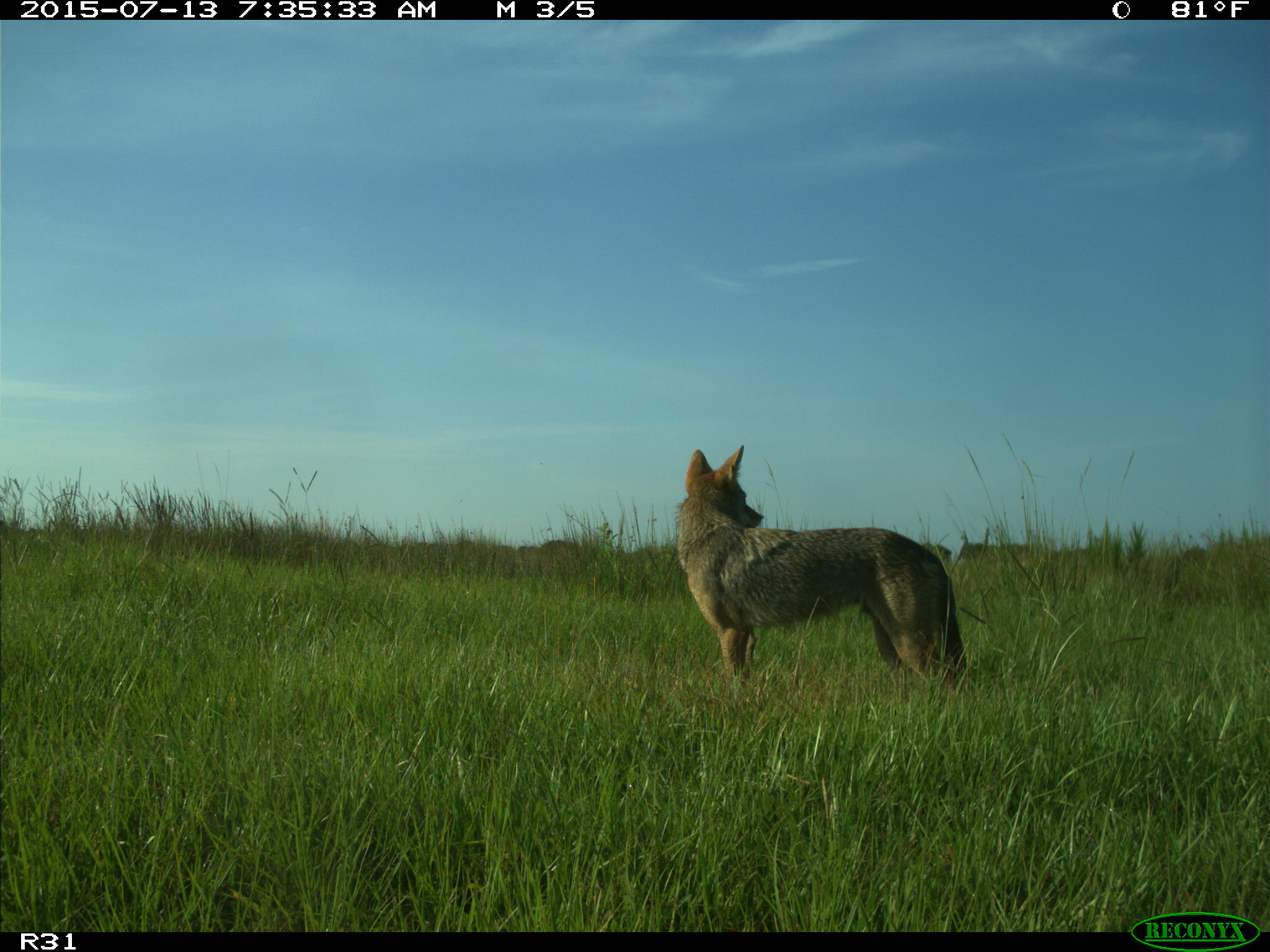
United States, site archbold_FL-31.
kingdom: Animalia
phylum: Chordata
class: Mammalia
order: Carnivora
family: Canidae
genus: Canis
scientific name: Canis latrans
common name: coyote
Canis latrans (coyote).